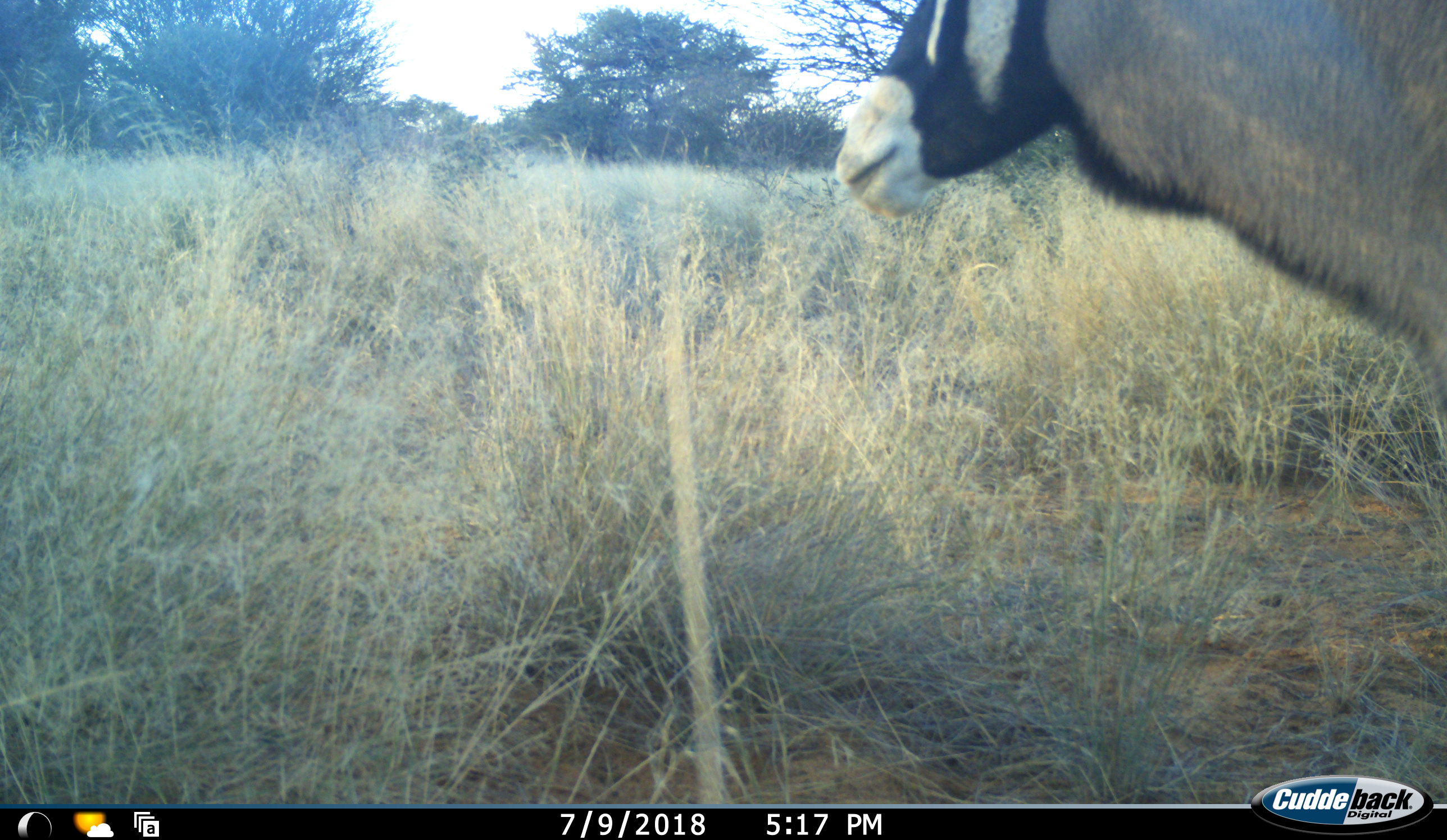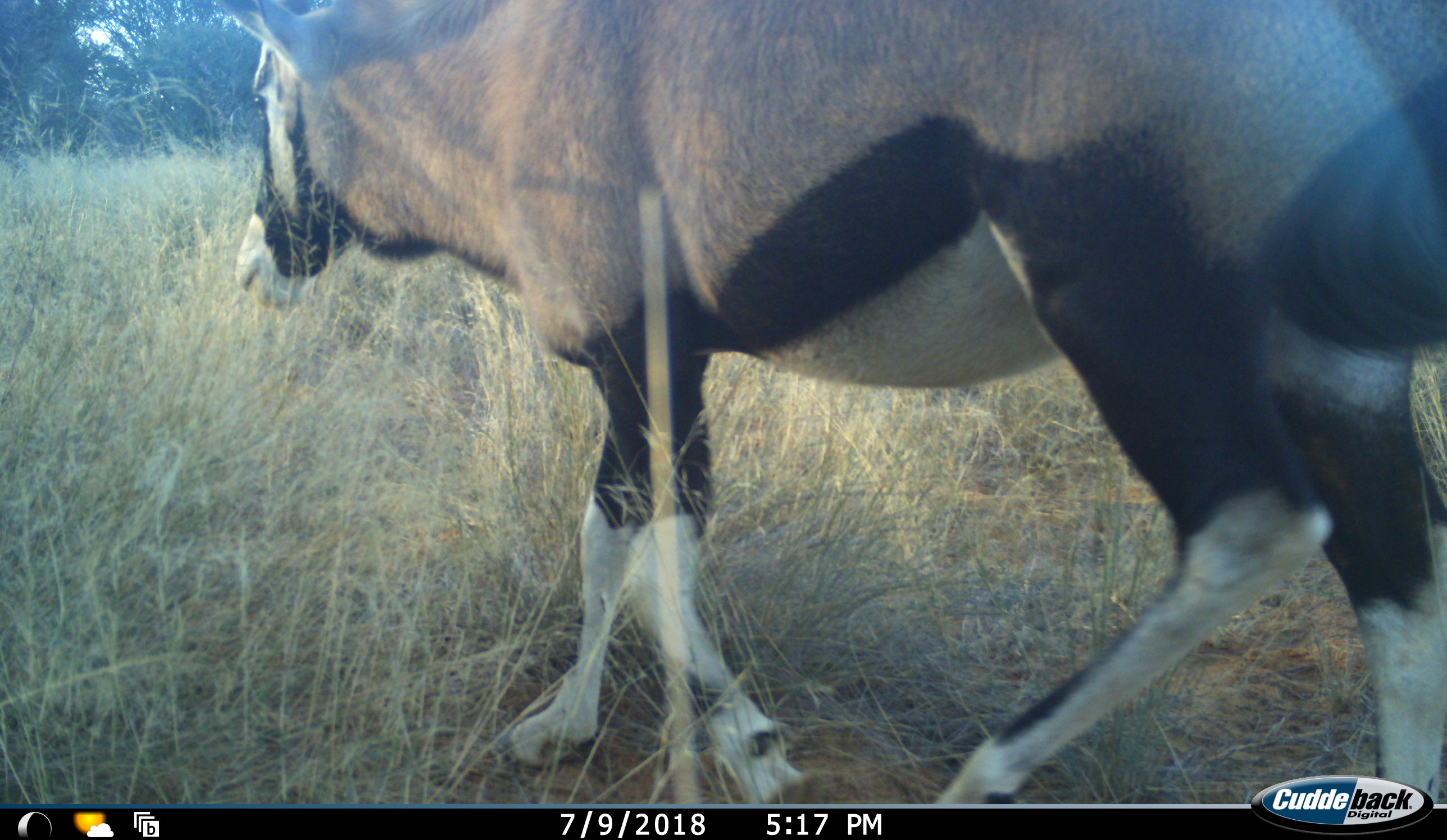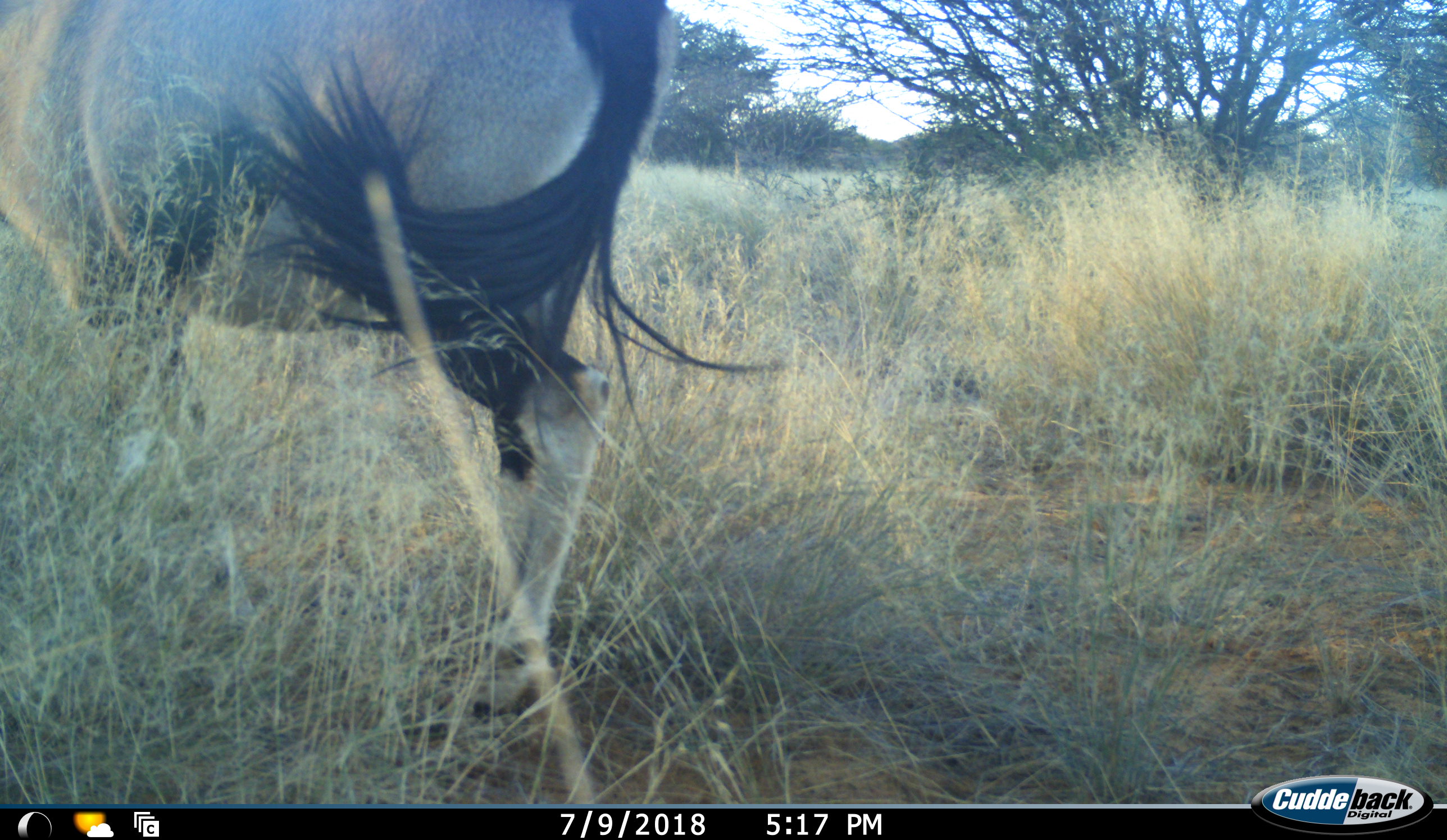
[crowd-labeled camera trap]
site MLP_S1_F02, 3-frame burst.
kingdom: Animalia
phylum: Chordata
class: Mammalia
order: Artiodactyla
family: Bovidae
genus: Oryx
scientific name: Oryx gazella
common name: gemsbok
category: oryx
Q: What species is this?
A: Oryx (gemsbok) (Oryx gazella).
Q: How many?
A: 1.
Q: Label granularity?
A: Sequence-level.